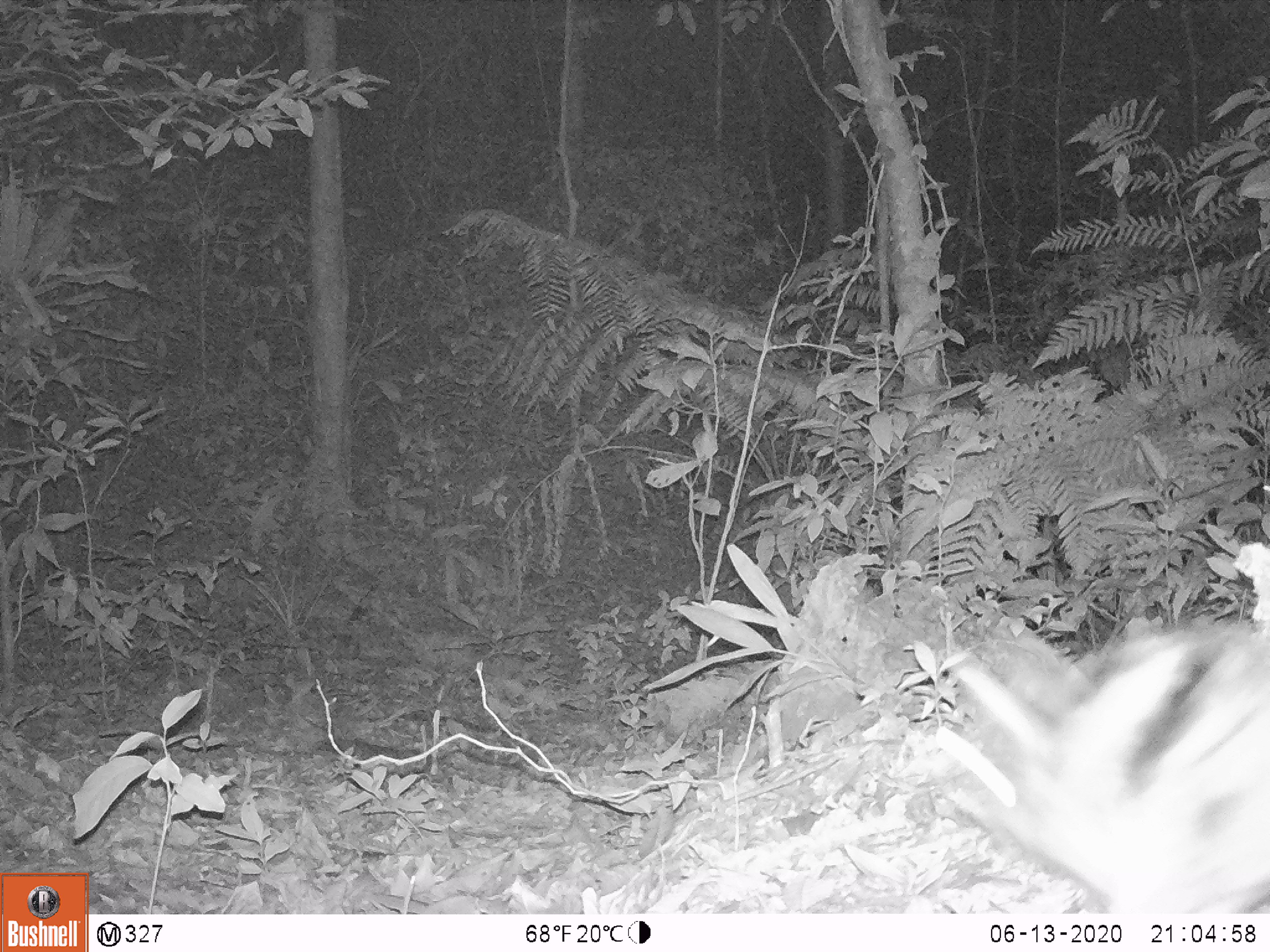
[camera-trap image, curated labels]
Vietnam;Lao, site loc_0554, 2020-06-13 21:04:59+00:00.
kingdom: Animalia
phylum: Chordata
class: Mammalia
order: Lagomorpha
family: Leporidae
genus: Nesolagus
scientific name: Nesolagus timminsi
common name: annamite striped rabbit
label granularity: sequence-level